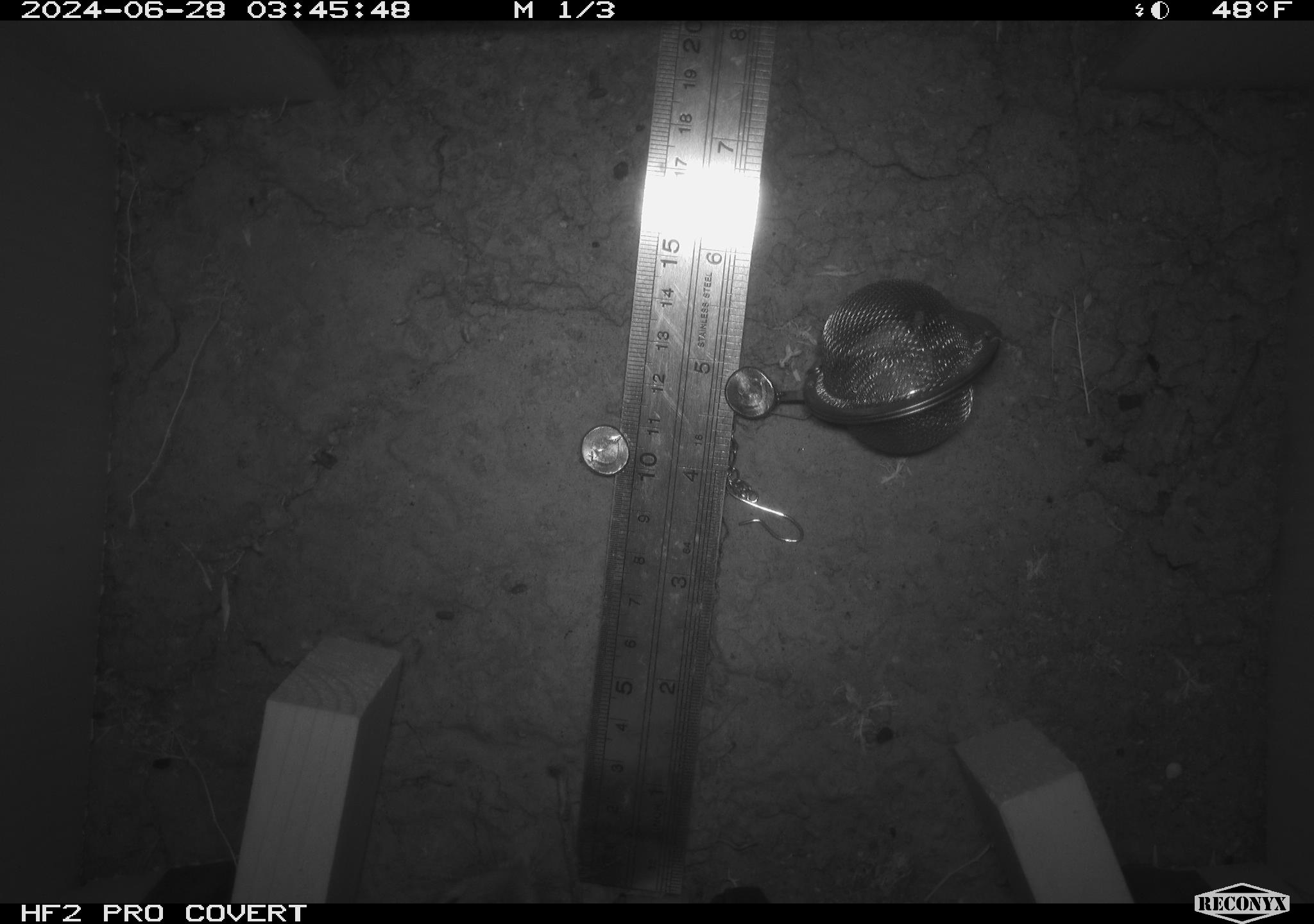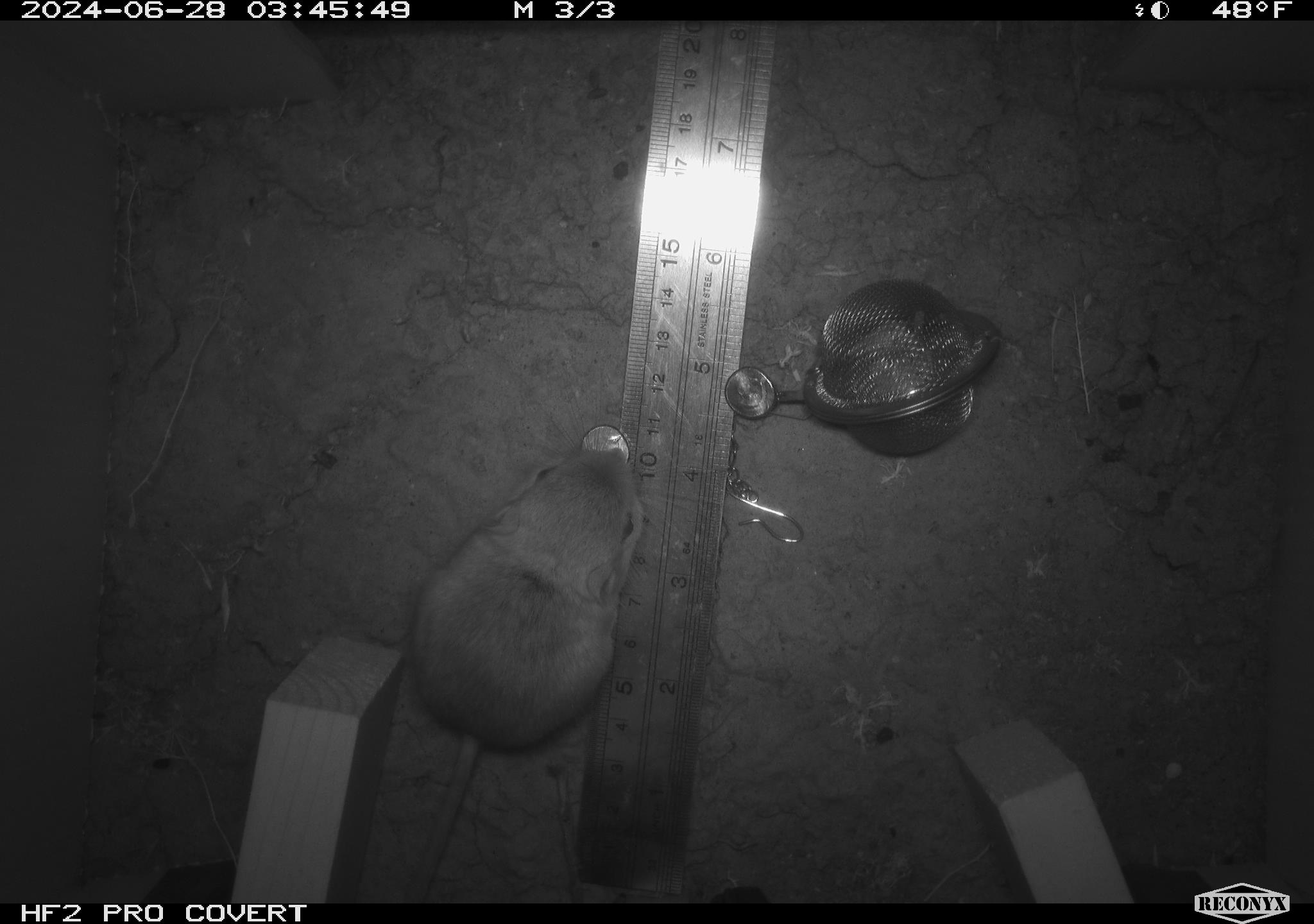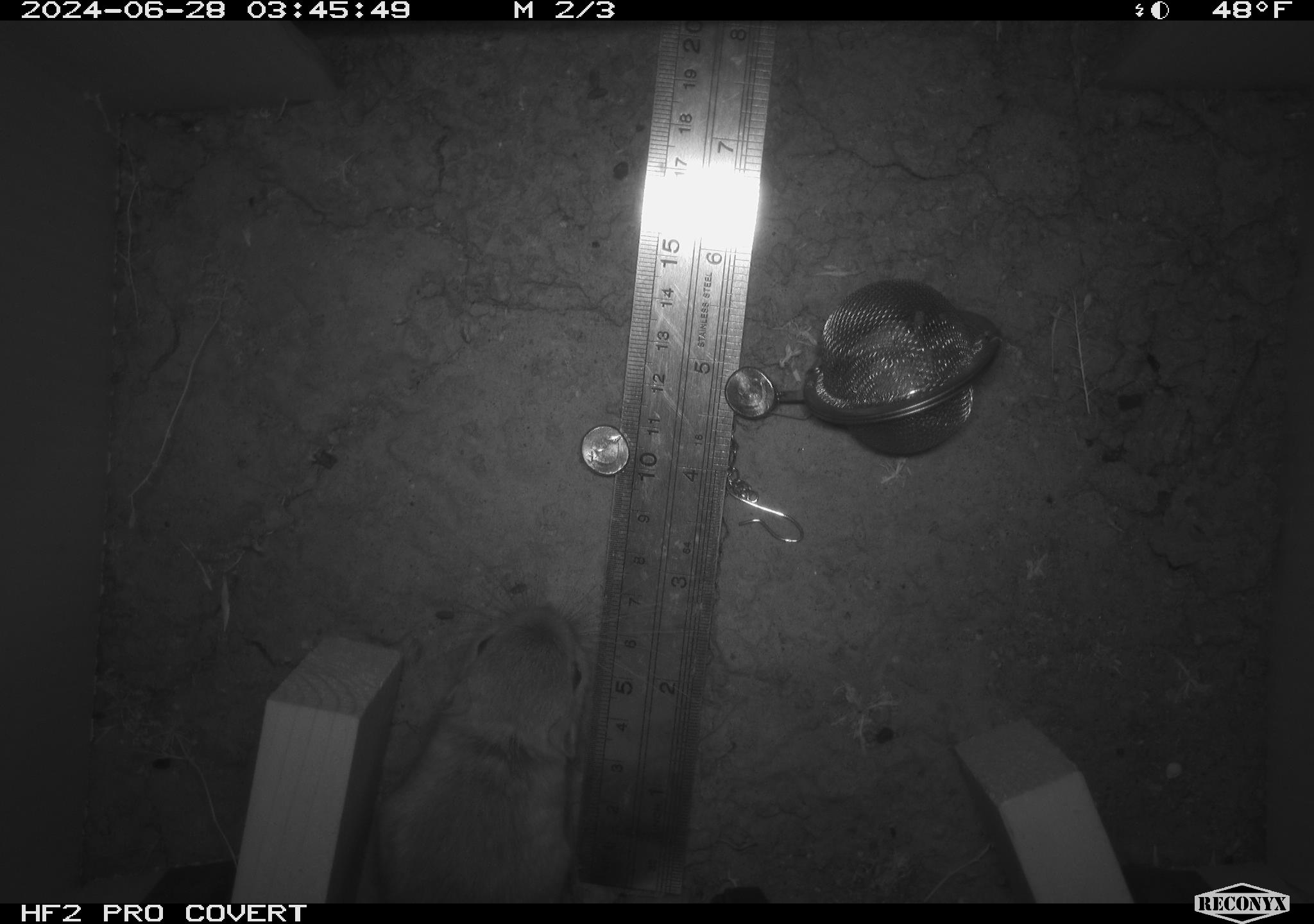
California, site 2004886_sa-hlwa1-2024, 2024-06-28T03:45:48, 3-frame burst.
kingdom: Animalia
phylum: Chordata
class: Mammalia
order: Rodentia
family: Heteromyidae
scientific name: Heteromyidae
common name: kangaroo rats and pocket mice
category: heteromyidae family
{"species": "heteromyidae family (kangaroo rats and pocket mice) (Heteromyidae)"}